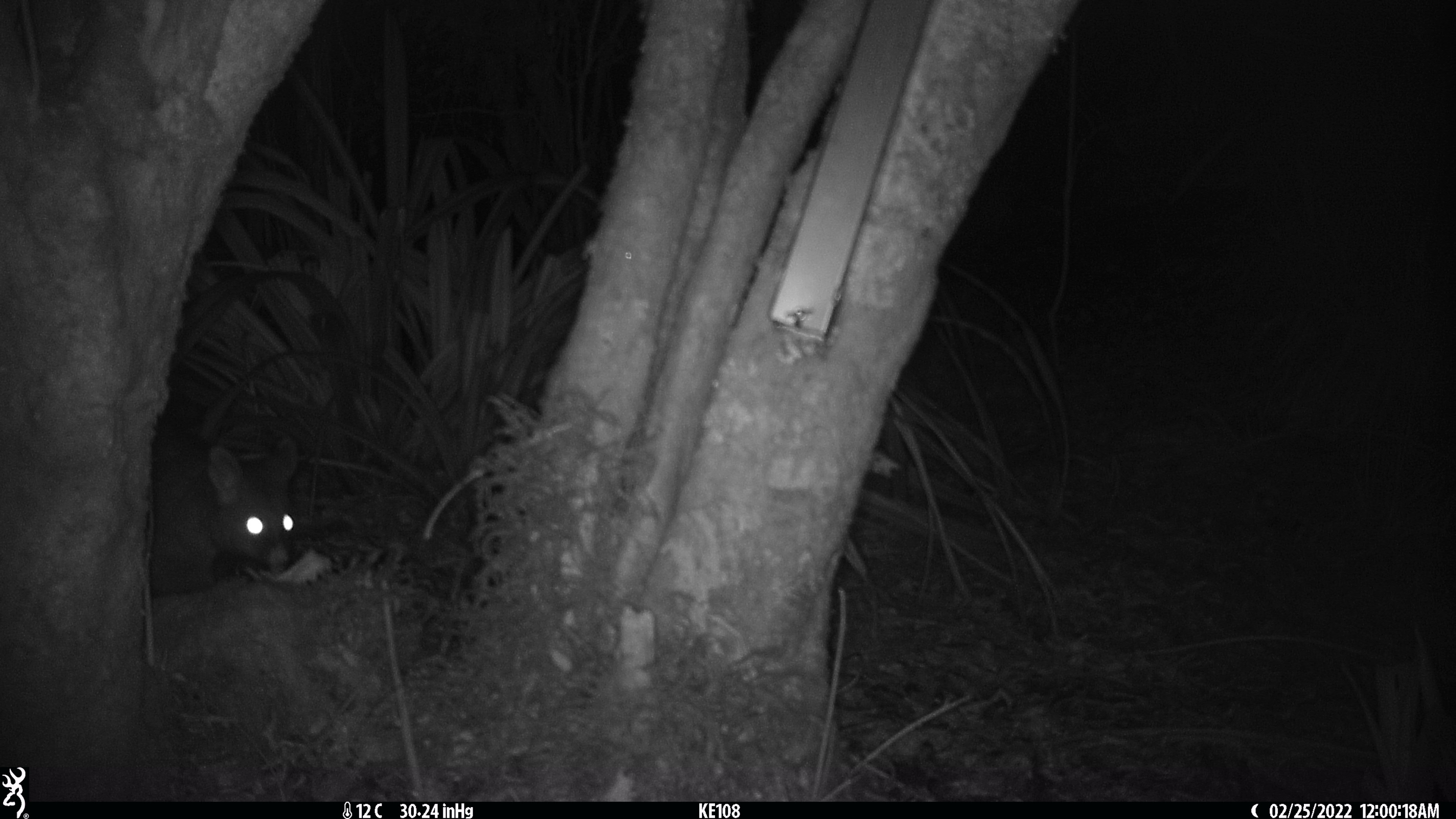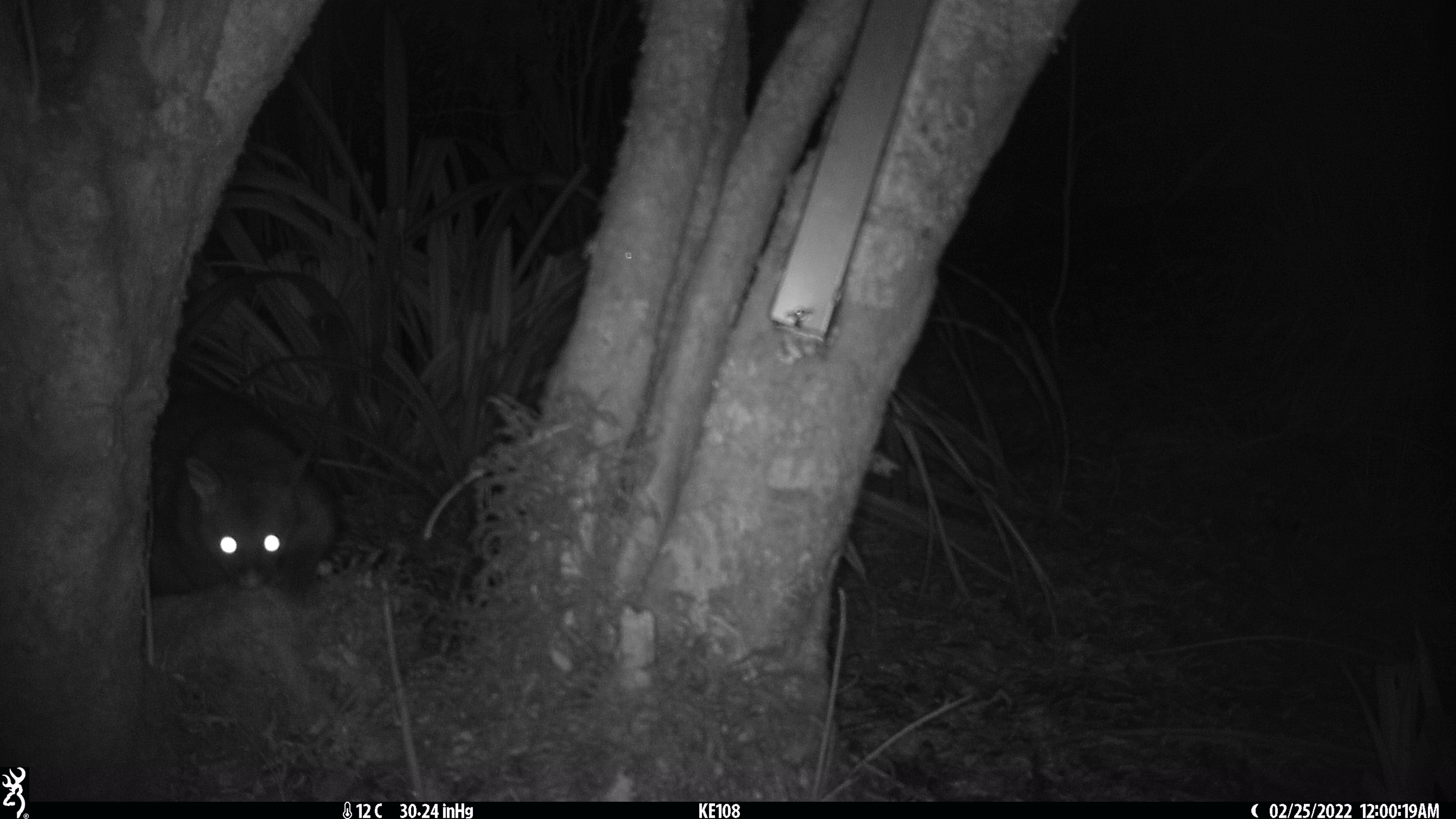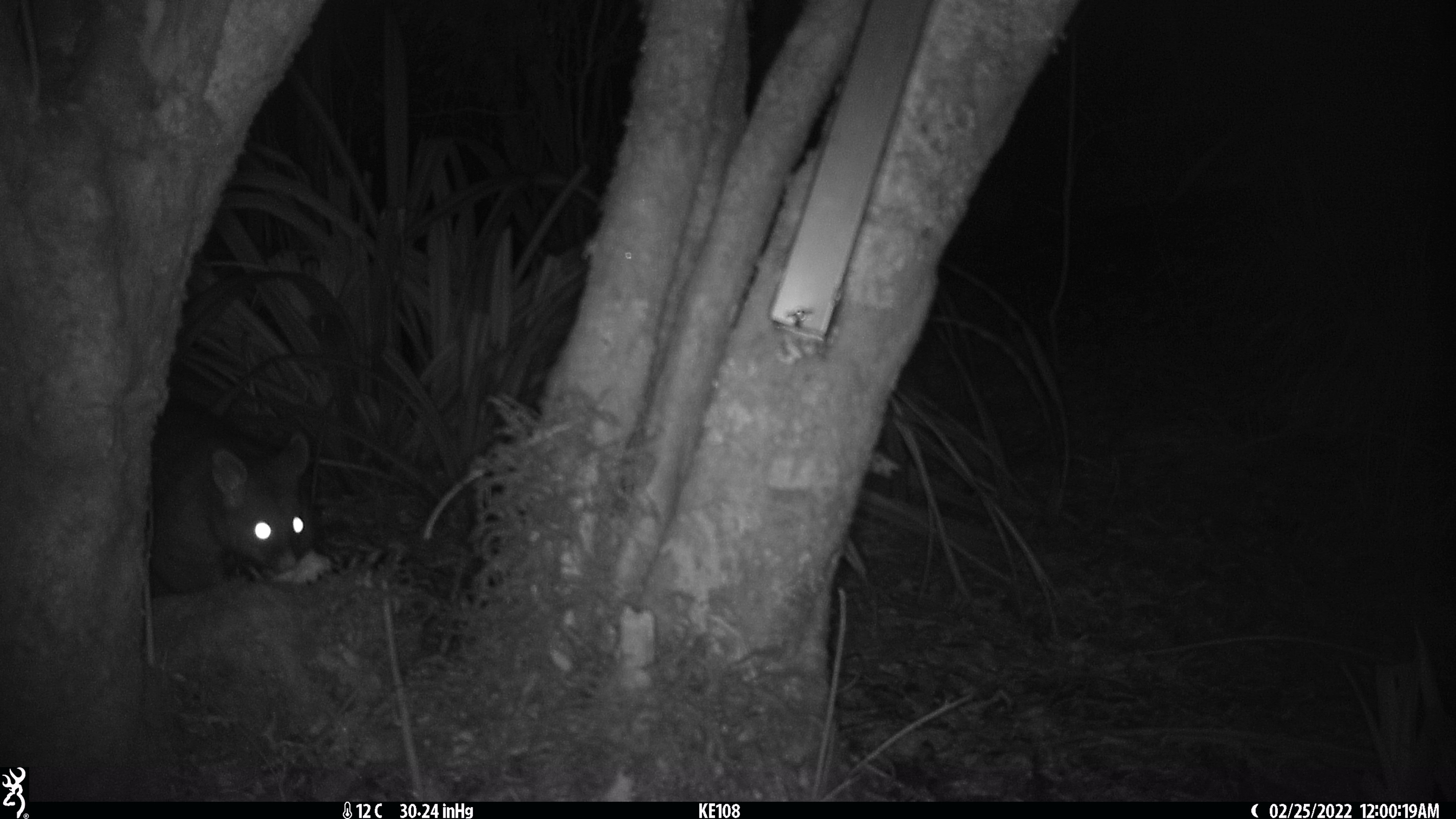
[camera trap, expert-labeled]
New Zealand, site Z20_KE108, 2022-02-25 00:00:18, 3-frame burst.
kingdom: Animalia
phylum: Chordata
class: Mammalia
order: Diprotodontia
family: Phalangeridae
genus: Trichosurus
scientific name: Trichosurus vulpecula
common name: common brushtail possum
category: possum